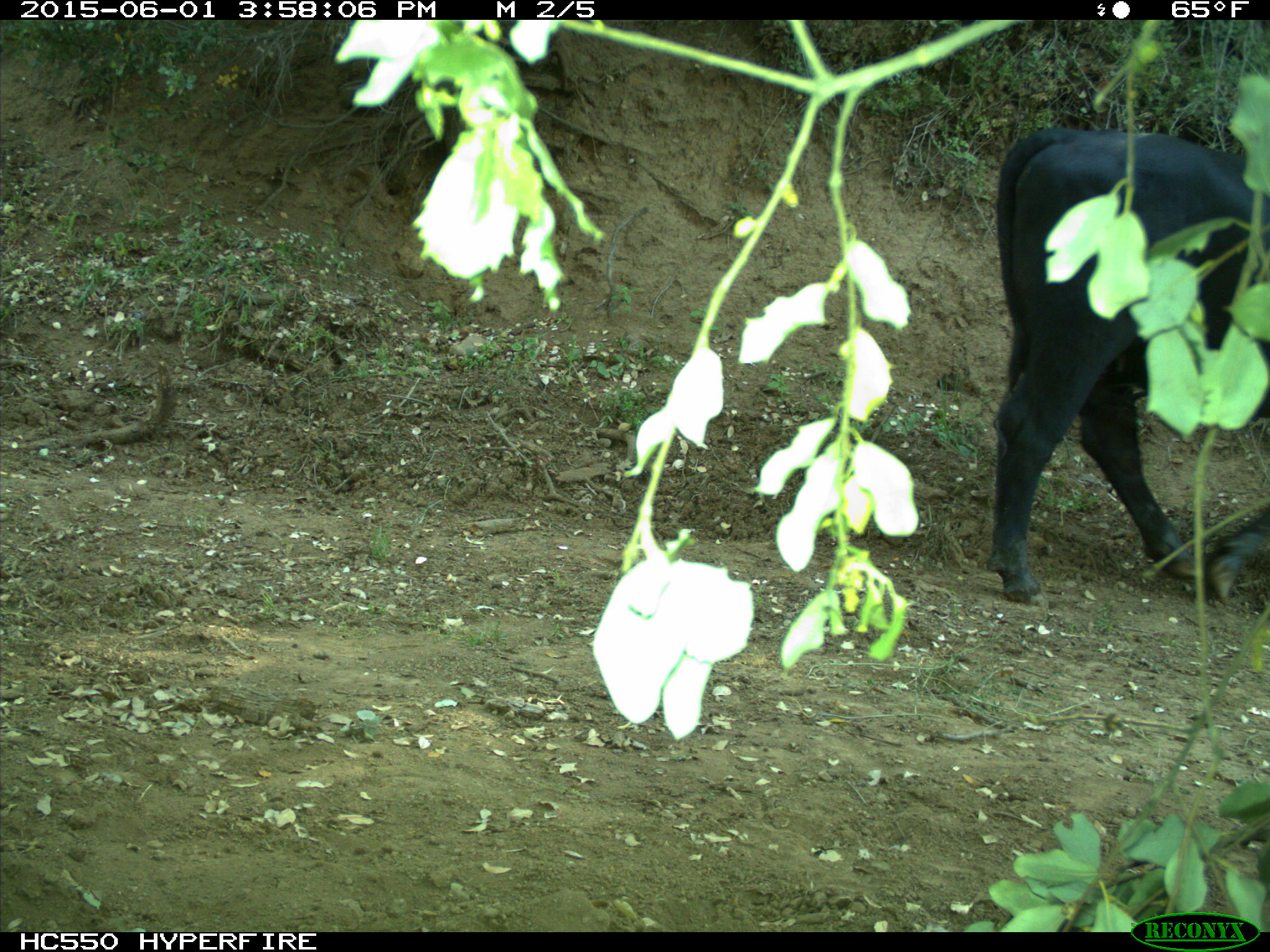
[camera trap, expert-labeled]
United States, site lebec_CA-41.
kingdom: Animalia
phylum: Chordata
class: Mammalia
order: Artiodactyla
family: Bovidae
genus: Bos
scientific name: Bos taurus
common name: domestic cow